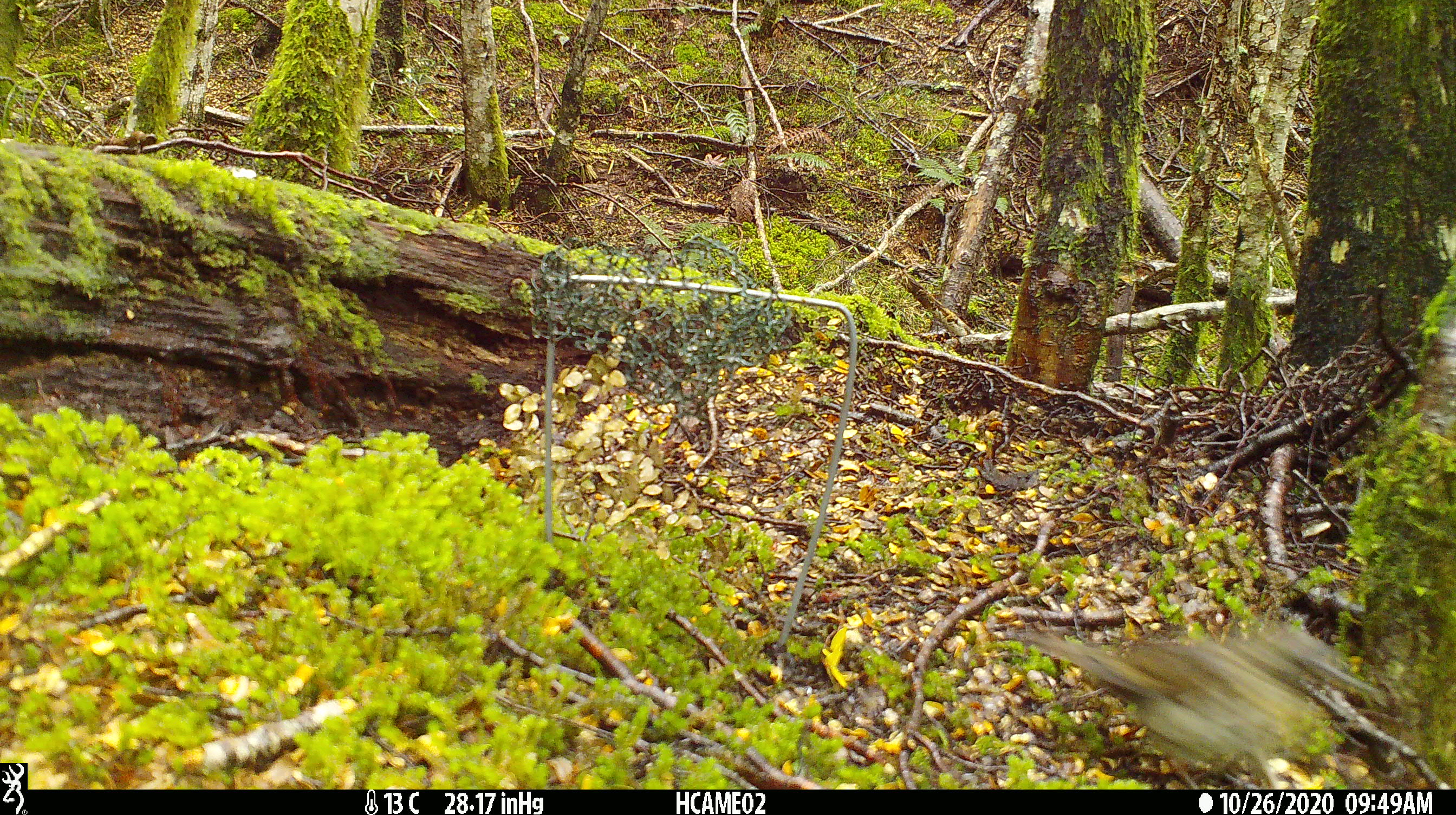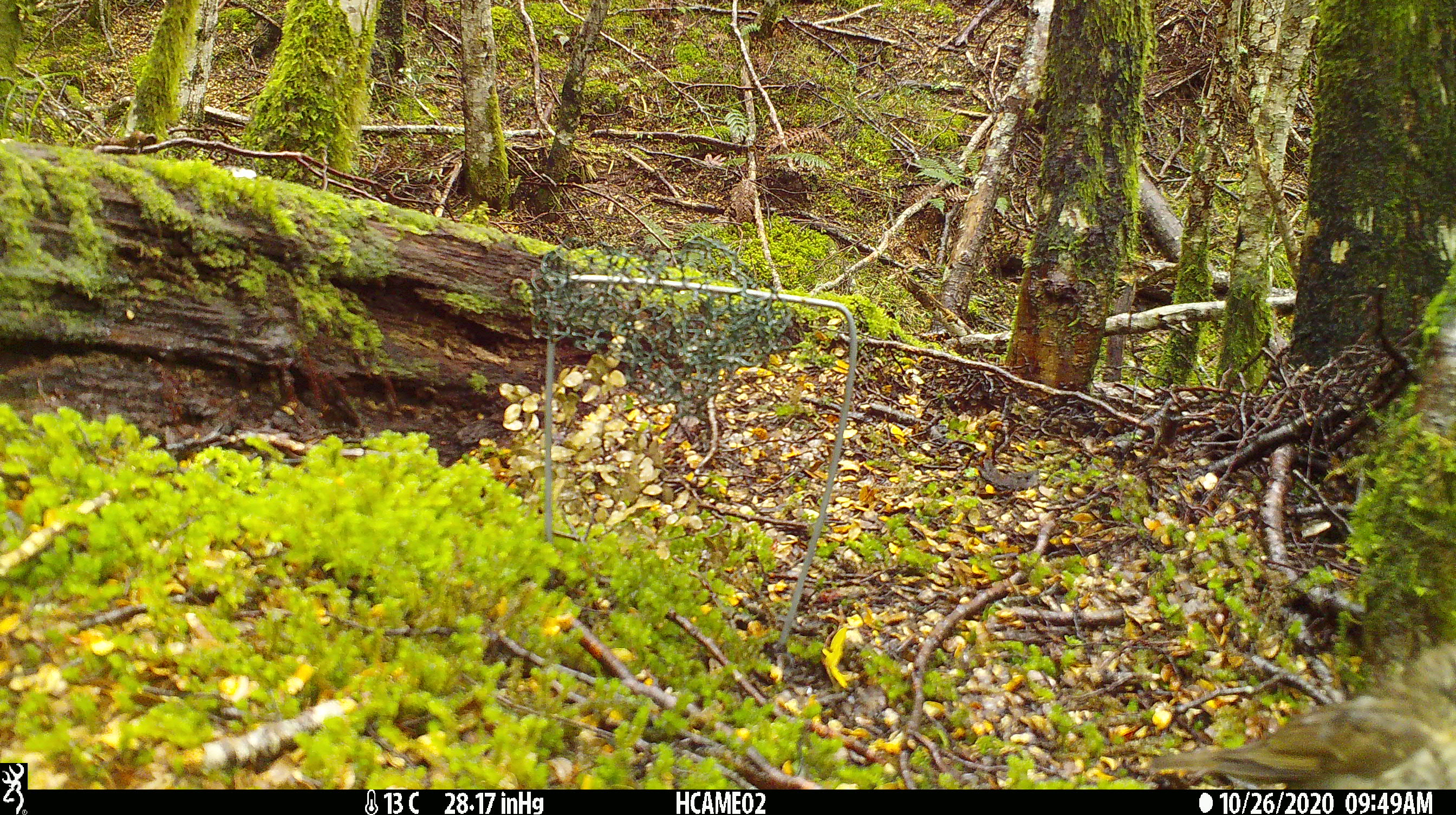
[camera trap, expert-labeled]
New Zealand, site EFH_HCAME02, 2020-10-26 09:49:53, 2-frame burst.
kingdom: Animalia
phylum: Chordata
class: Aves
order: Passeriformes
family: Turdidae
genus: Turdus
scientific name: Turdus philomelos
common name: song thrush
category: thrush